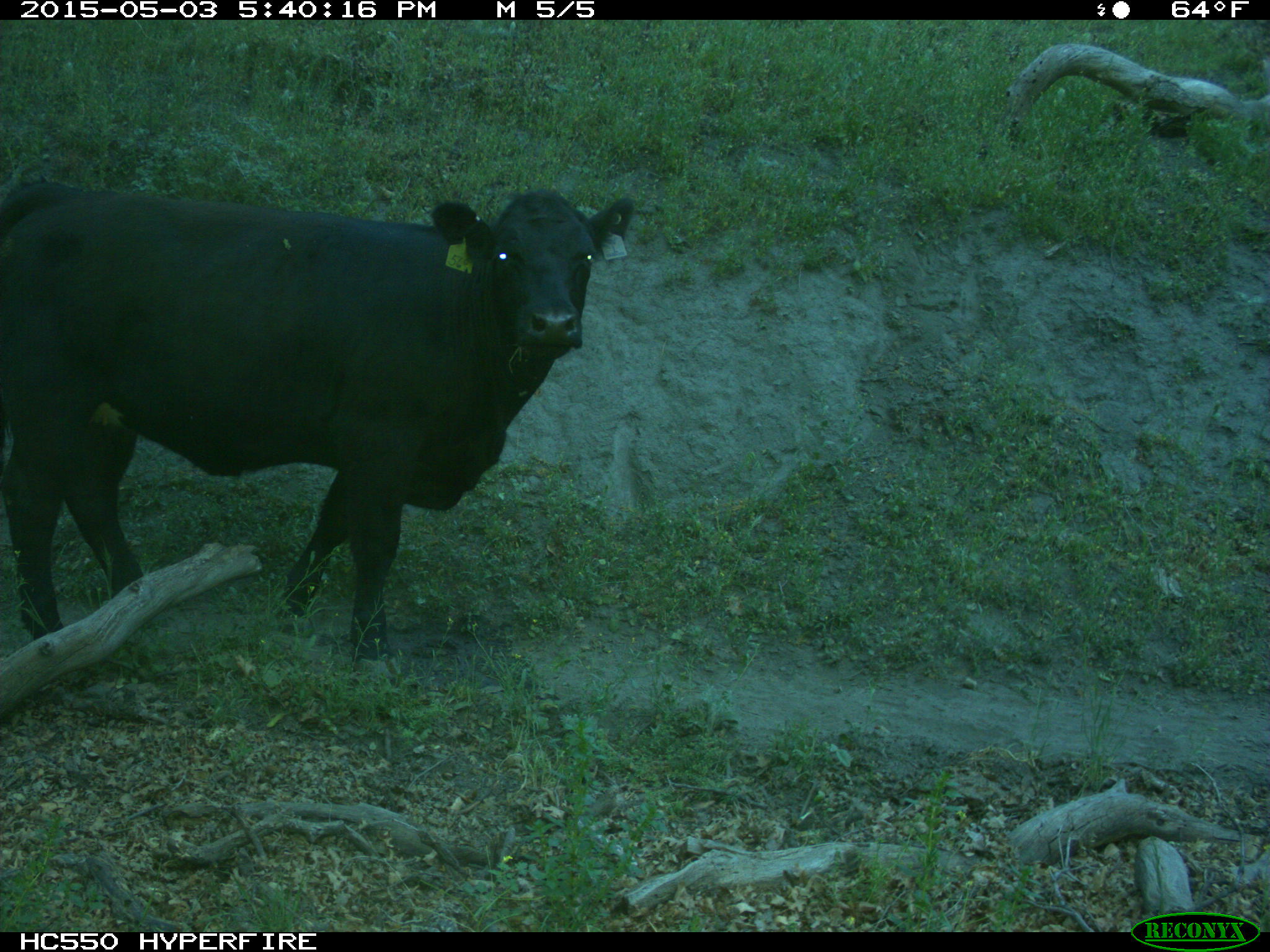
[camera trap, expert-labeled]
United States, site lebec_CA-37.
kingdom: Animalia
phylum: Chordata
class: Mammalia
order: Artiodactyla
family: Bovidae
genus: Bos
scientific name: Bos taurus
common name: domestic cow